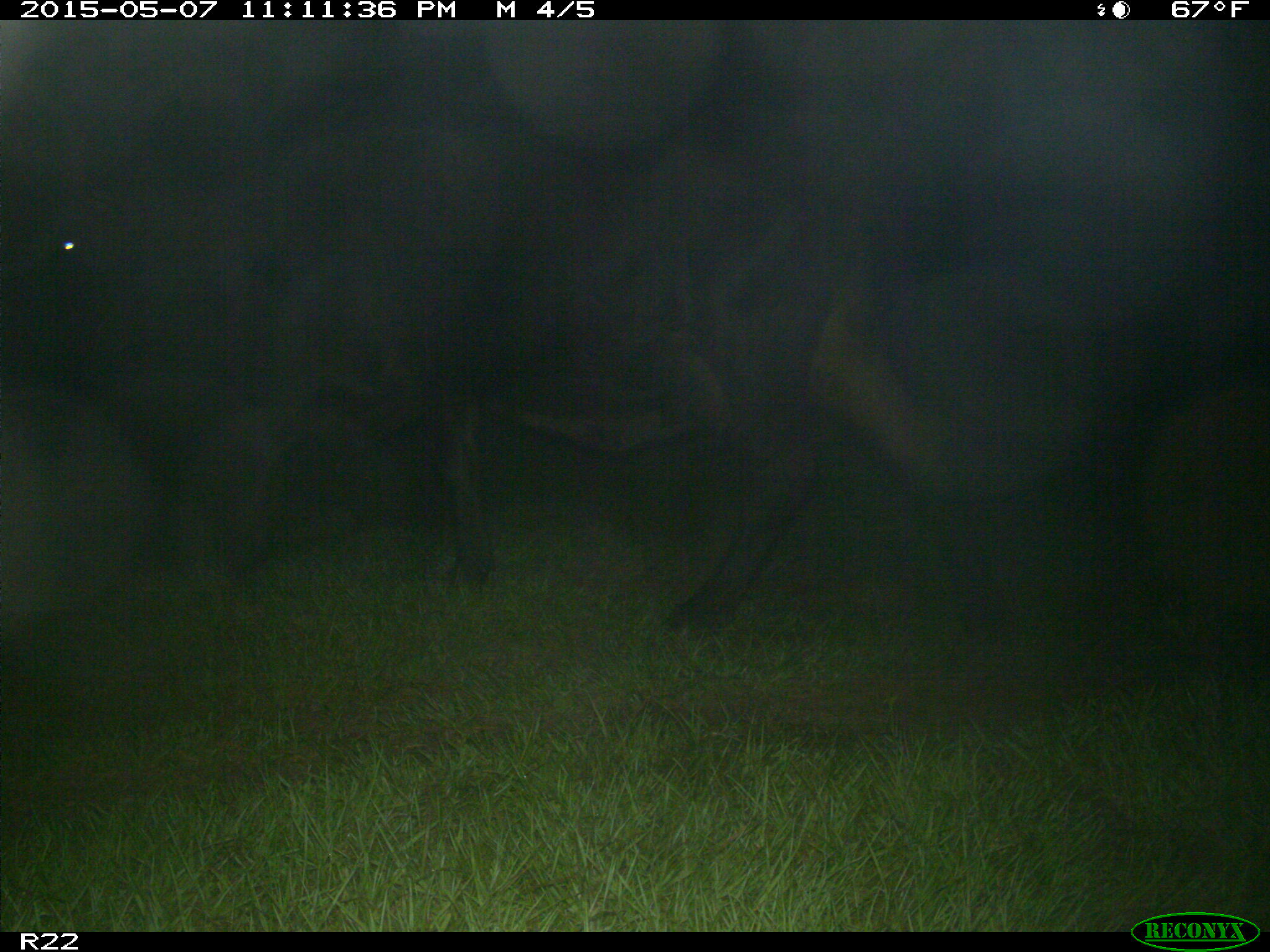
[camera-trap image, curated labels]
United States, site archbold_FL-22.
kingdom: Animalia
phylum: Chordata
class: Mammalia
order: Artiodactyla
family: Bovidae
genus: Bos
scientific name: Bos taurus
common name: domestic cow